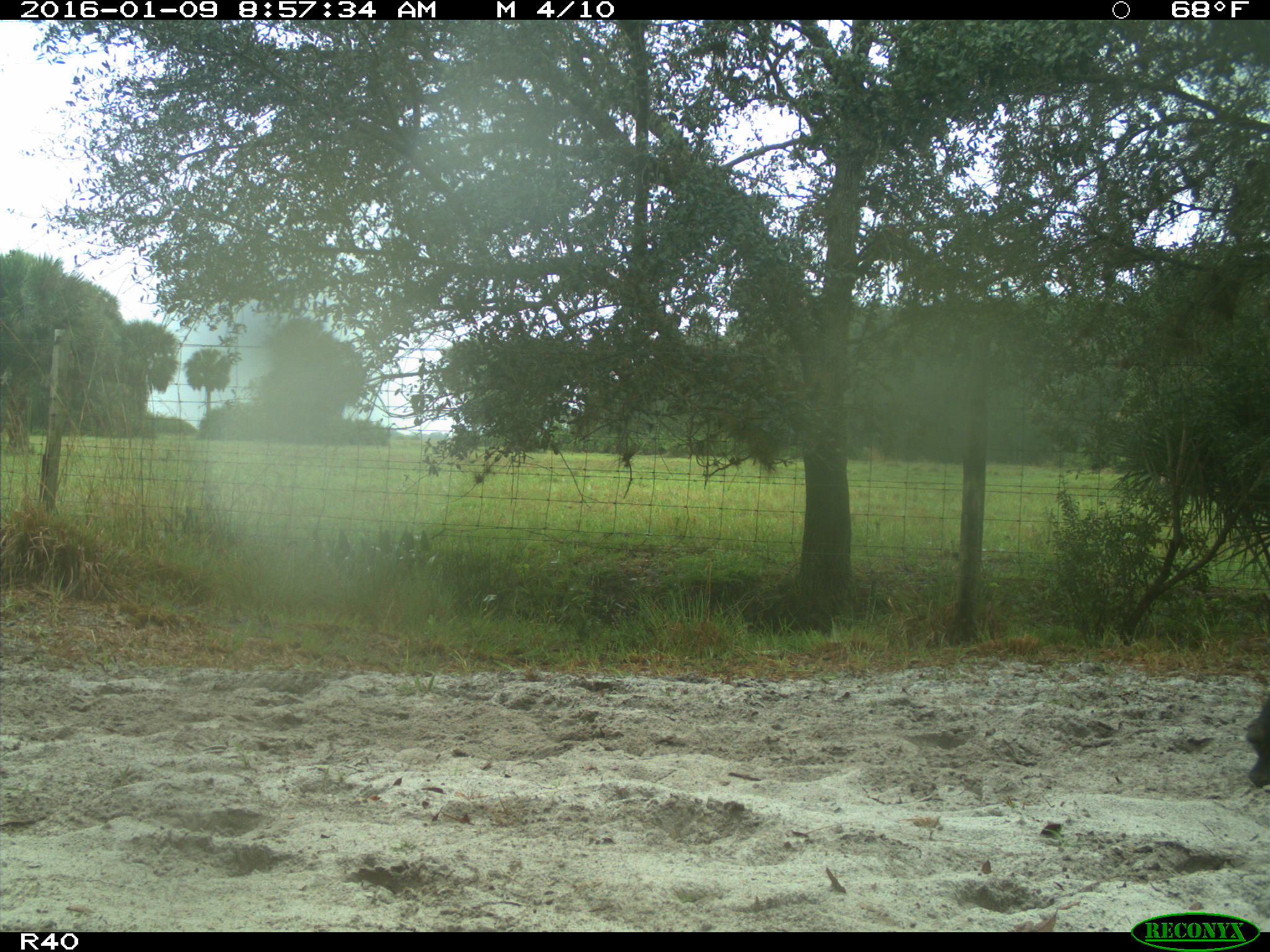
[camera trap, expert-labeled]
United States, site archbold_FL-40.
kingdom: Animalia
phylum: Chordata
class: Mammalia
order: Artiodactyla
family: Bovidae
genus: Bos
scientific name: Bos taurus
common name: domestic cow